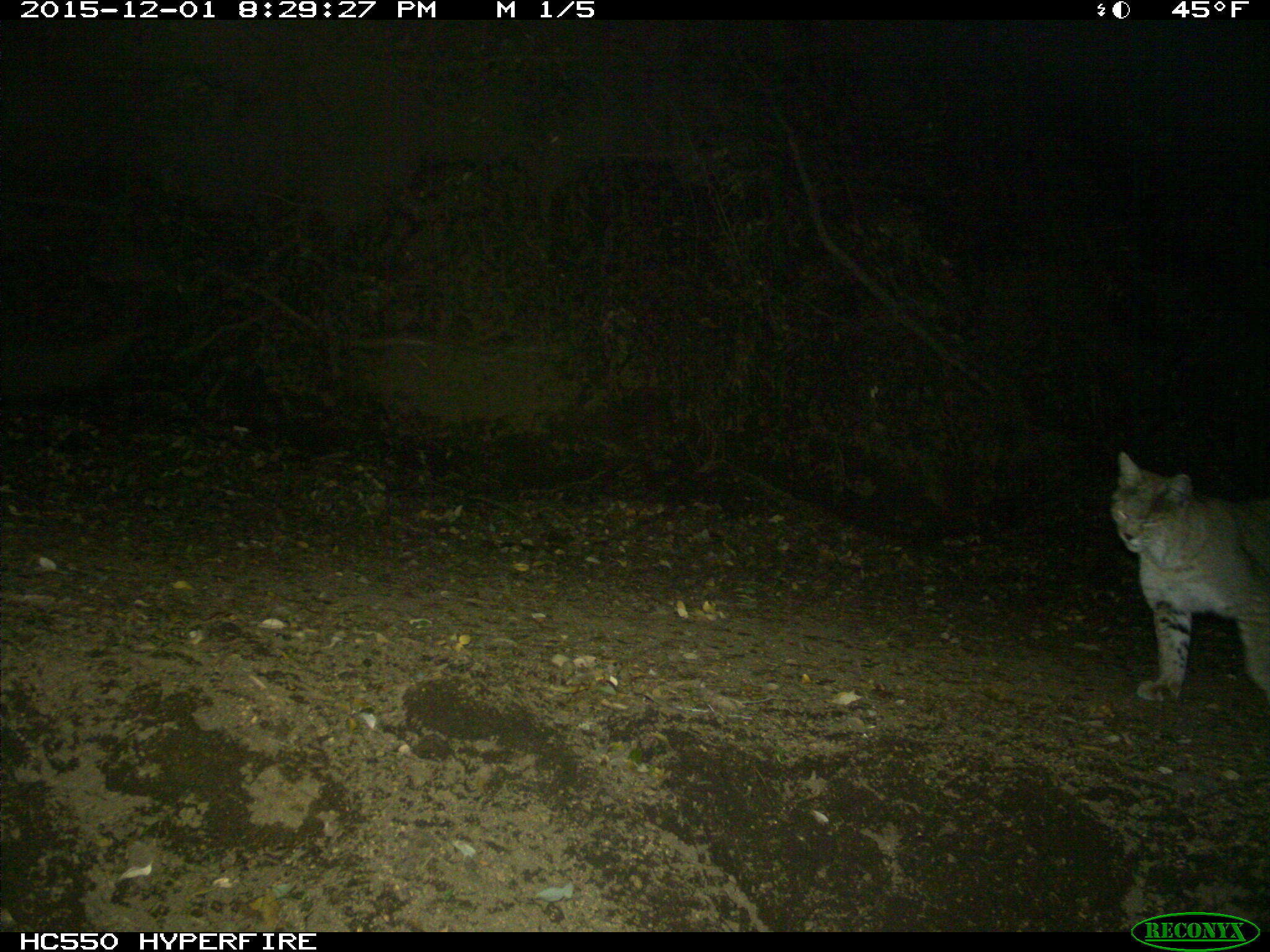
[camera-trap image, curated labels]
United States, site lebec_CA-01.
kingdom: Animalia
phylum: Chordata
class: Mammalia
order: Carnivora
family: Felidae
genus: Lynx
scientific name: Lynx rufus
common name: bobcat